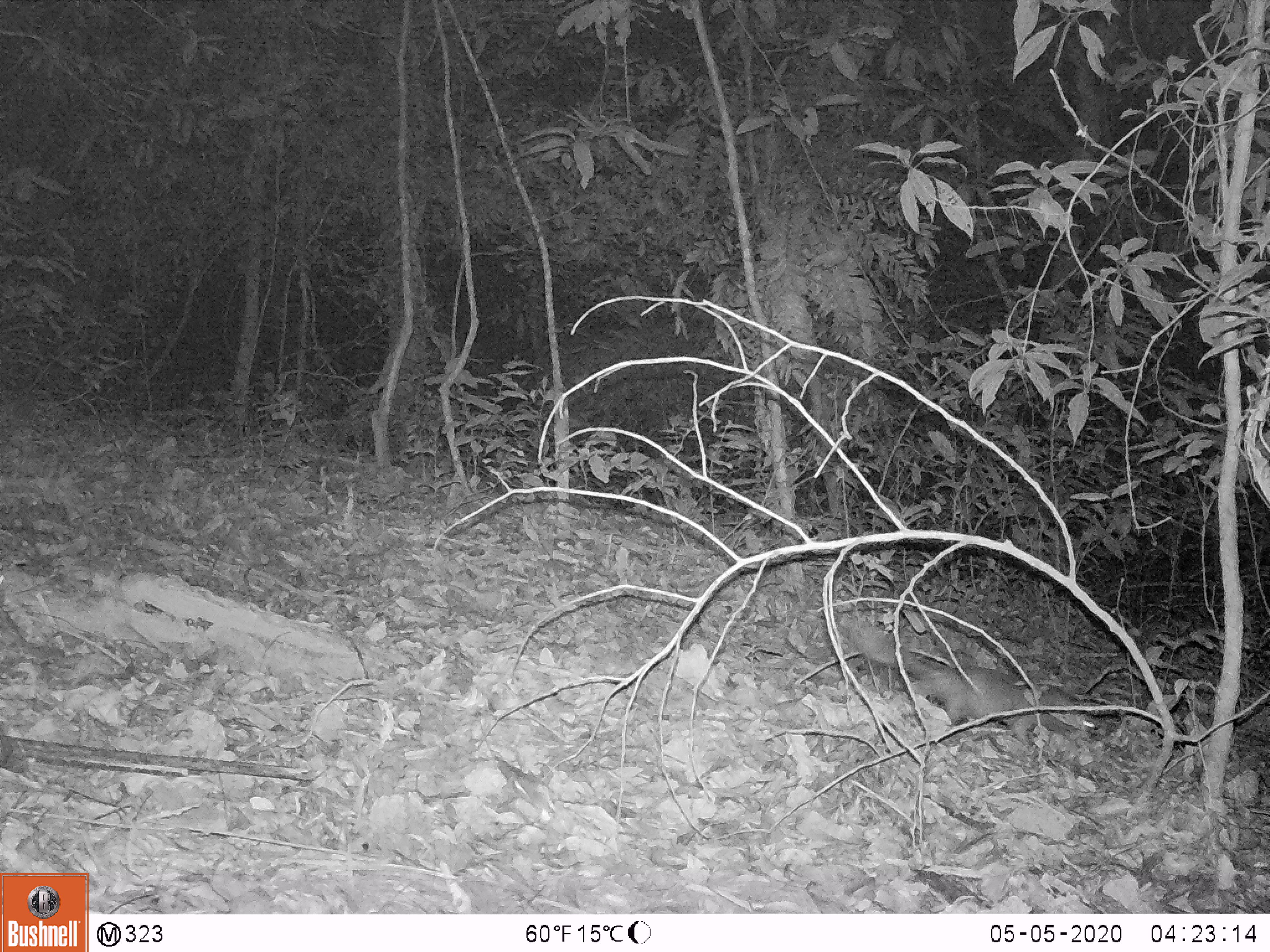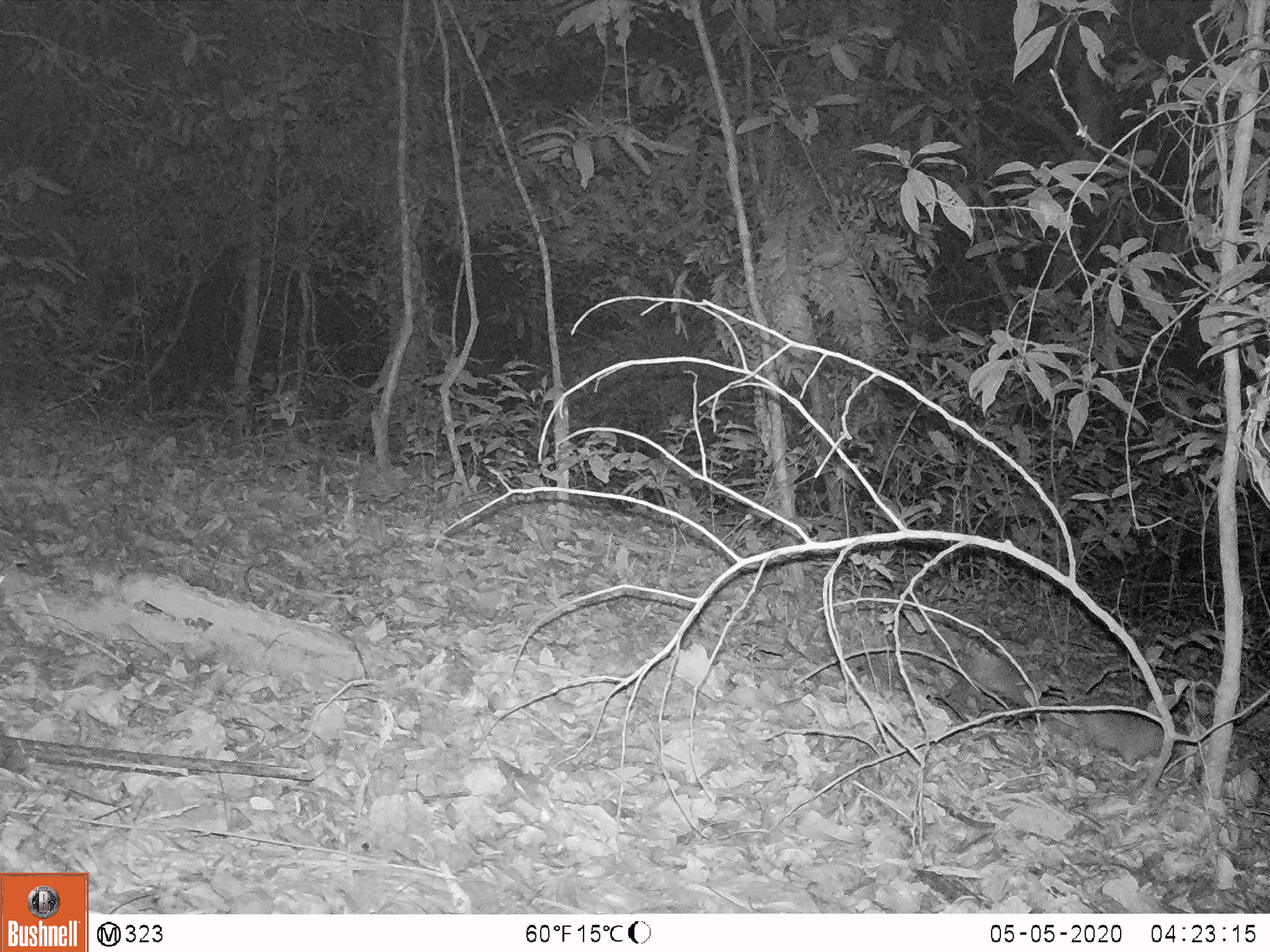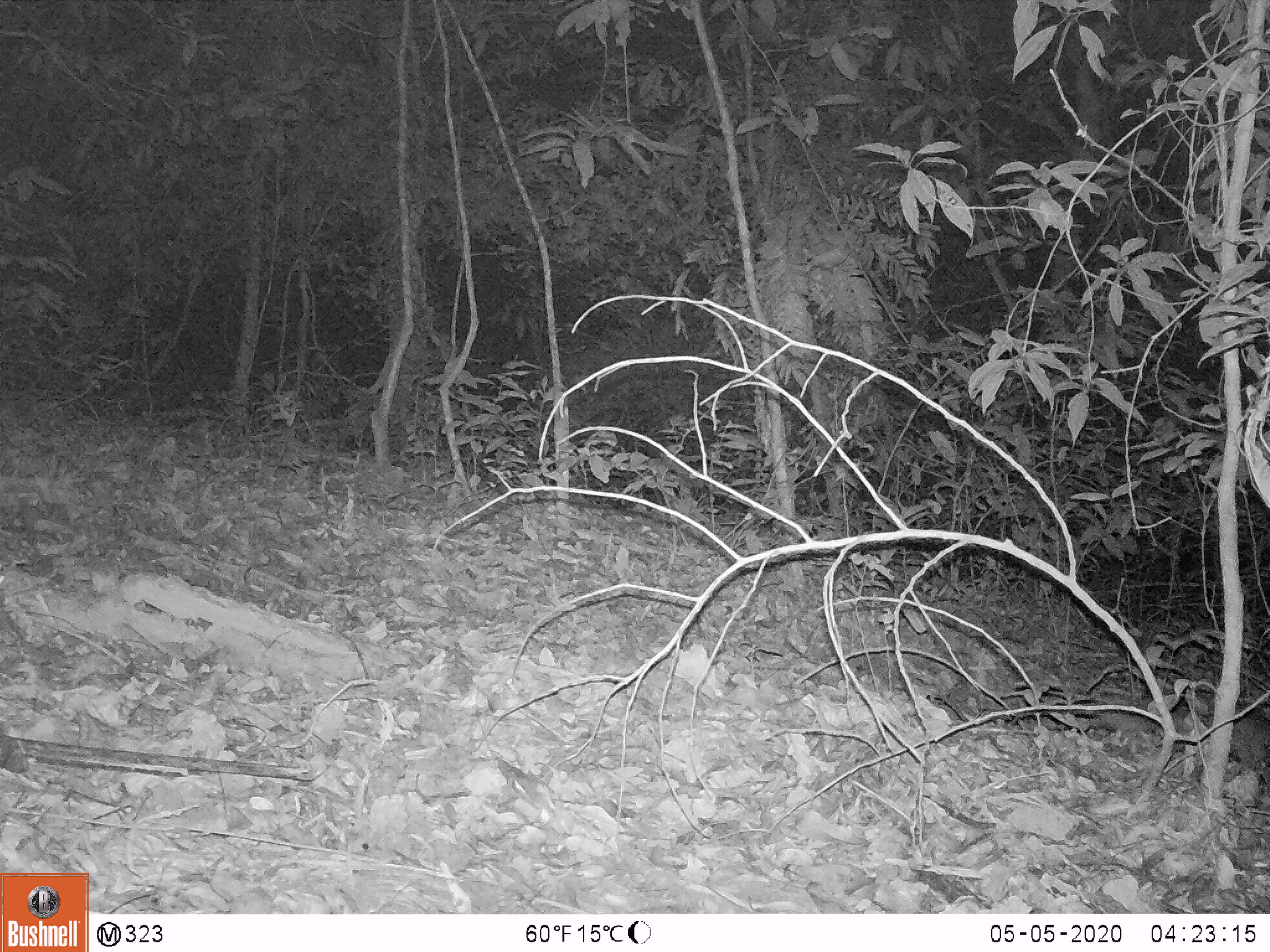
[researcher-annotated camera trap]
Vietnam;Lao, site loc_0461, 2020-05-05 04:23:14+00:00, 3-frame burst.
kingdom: Animalia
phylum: Chordata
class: Mammalia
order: Carnivora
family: Mustelidae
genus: Melogale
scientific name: Melogale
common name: ferret badger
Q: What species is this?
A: Ferret badger (Melogale).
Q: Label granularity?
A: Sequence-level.